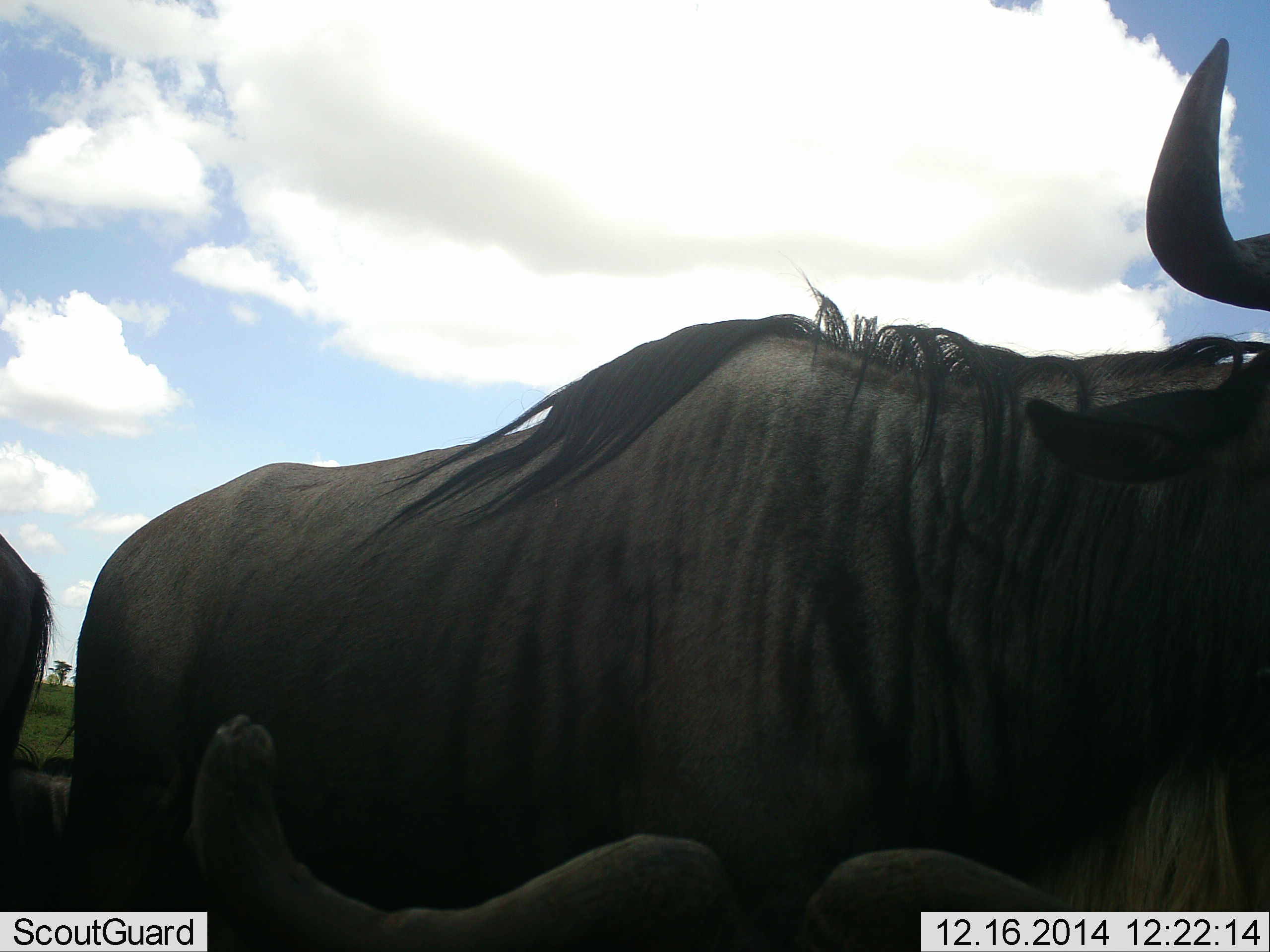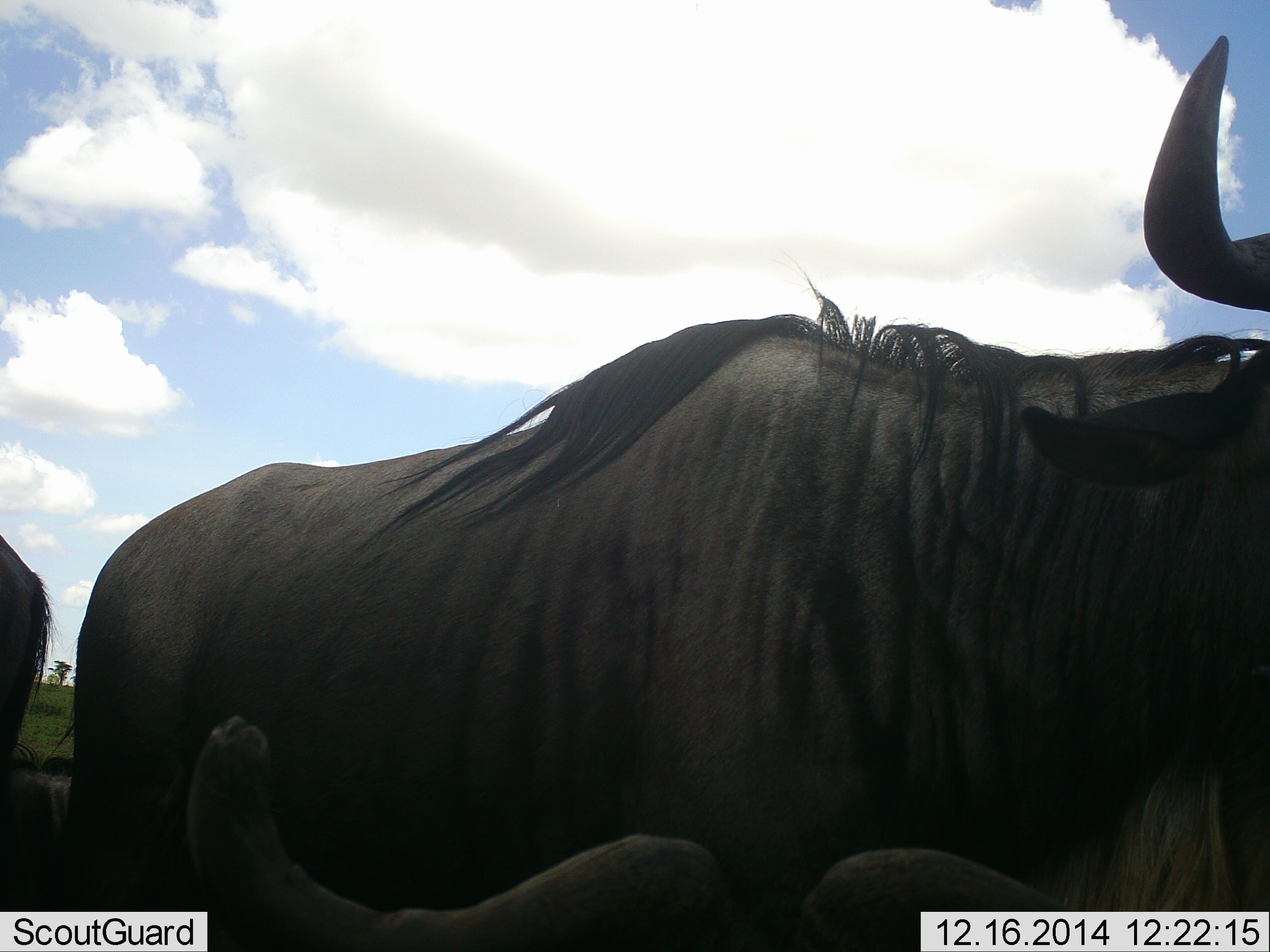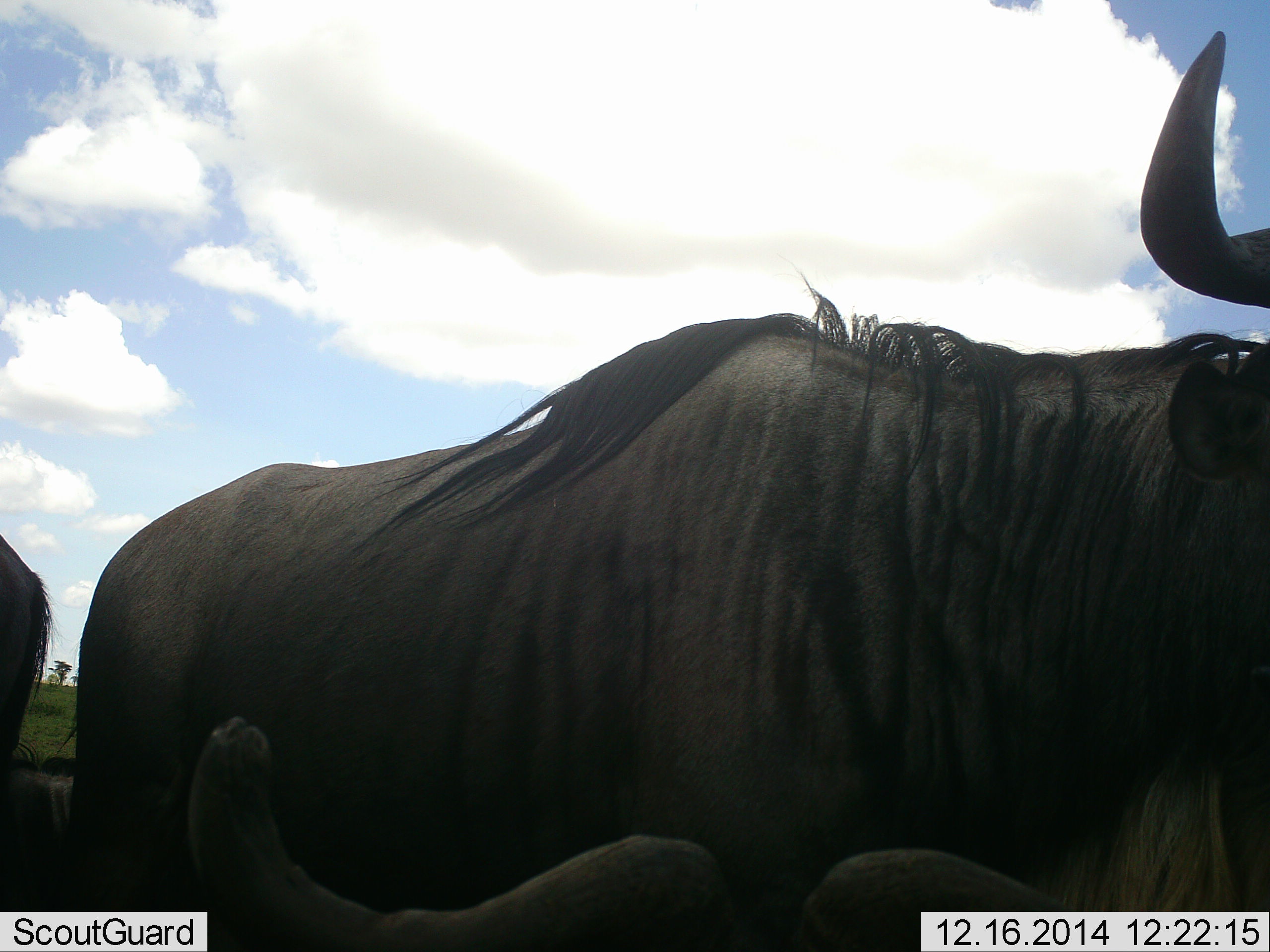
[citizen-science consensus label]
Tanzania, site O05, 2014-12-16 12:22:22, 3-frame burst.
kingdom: Animalia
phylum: Chordata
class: Mammalia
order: Artiodactyla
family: Bovidae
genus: Connochaetes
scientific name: Connochaetes taurinus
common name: blue wildebeest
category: wildebeest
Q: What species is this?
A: Wildebeest (blue wildebeest) (Connochaetes taurinus).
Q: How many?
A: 3.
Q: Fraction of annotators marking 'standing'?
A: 100%.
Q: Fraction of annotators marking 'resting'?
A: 50%.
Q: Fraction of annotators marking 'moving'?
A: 10%.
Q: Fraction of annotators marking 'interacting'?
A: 0%.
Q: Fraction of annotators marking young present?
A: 0%.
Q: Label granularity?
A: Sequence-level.